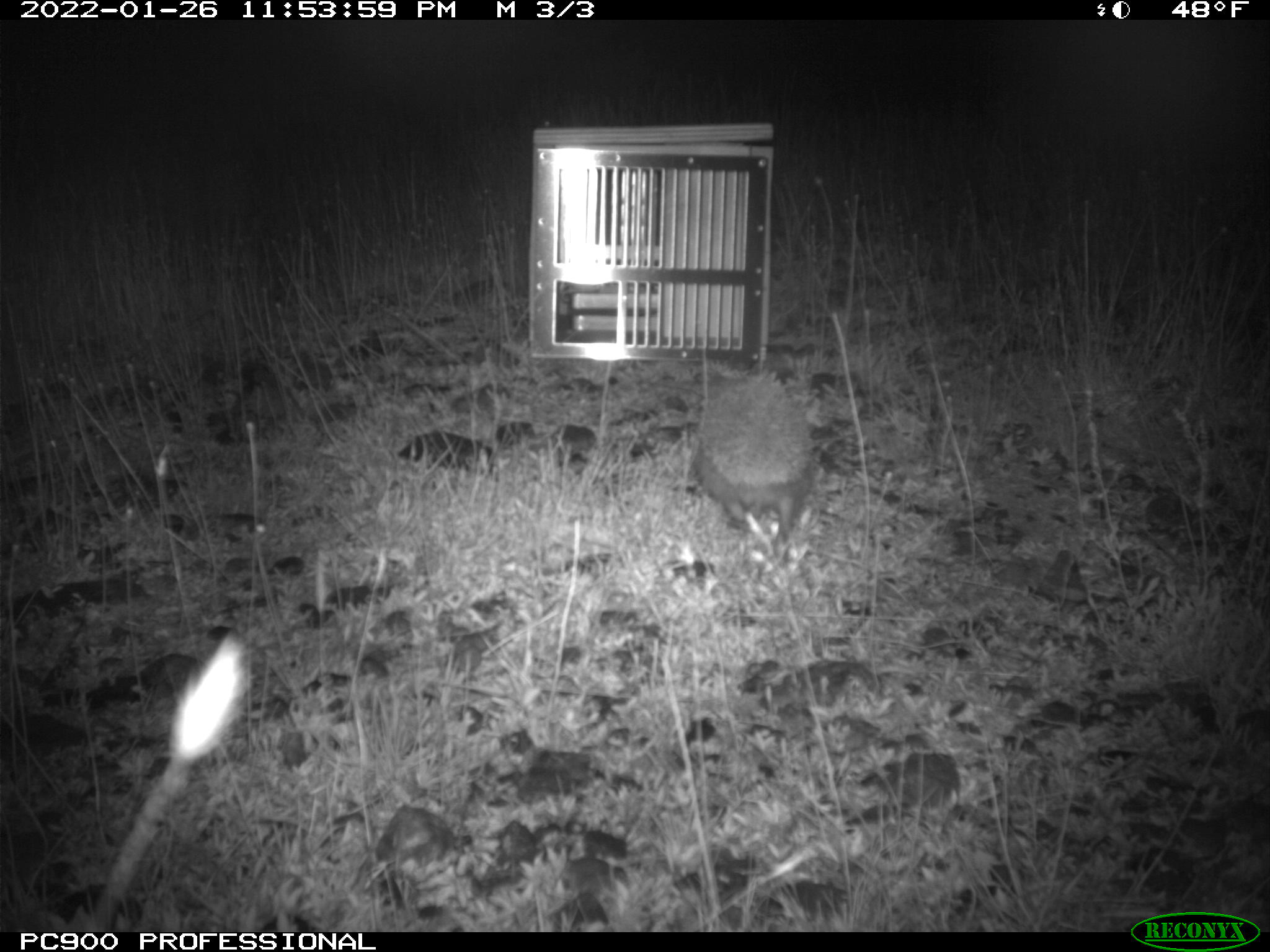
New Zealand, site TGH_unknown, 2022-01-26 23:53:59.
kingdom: Animalia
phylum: Chordata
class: Mammalia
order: Eulipotyphla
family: Erinaceidae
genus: Erinaceus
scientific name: Erinaceus europaeus europaeus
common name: european hedgehog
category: hedgehog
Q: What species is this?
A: Hedgehog (european hedgehog) (Erinaceus europaeus europaeus).